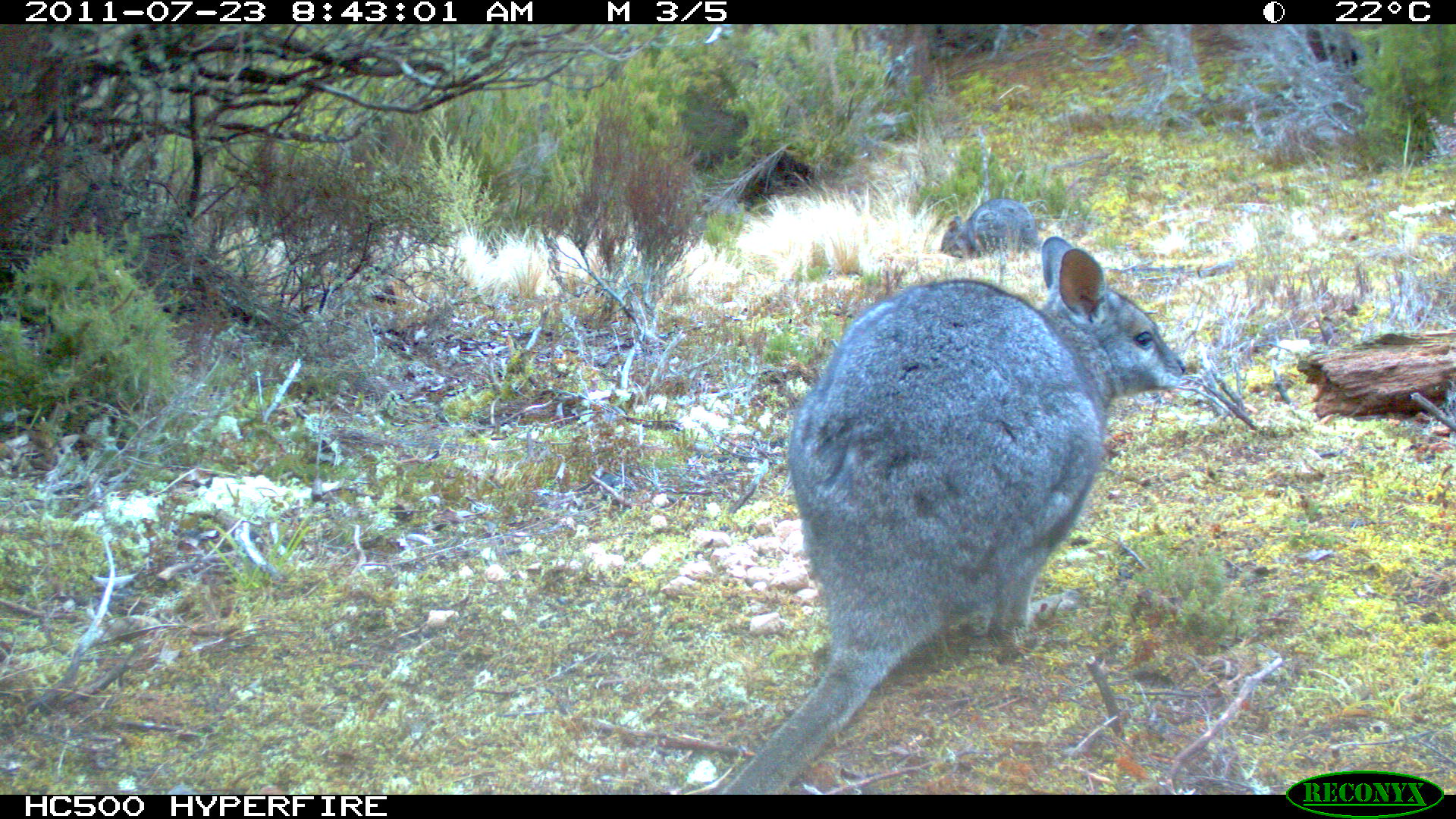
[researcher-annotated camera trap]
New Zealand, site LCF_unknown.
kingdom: Animalia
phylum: Chordata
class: Mammalia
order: Diprotodontia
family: Macropodidae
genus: Notamacropus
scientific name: Notamacropus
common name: wallaby